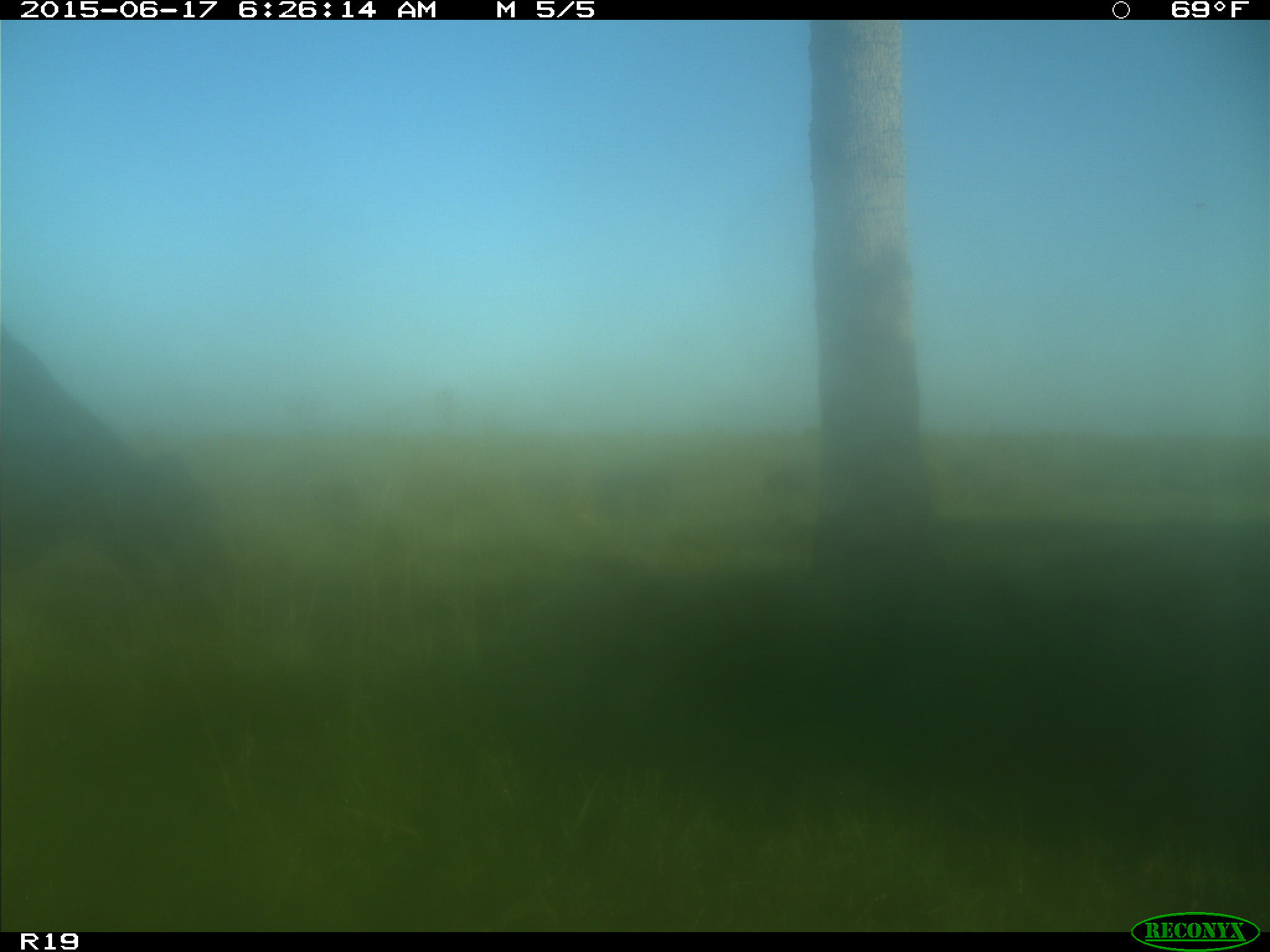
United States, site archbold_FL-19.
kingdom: Animalia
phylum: Chordata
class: Mammalia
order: Artiodactyla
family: Bovidae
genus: Bos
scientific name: Bos taurus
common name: domestic cow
Bos taurus (domestic cow).